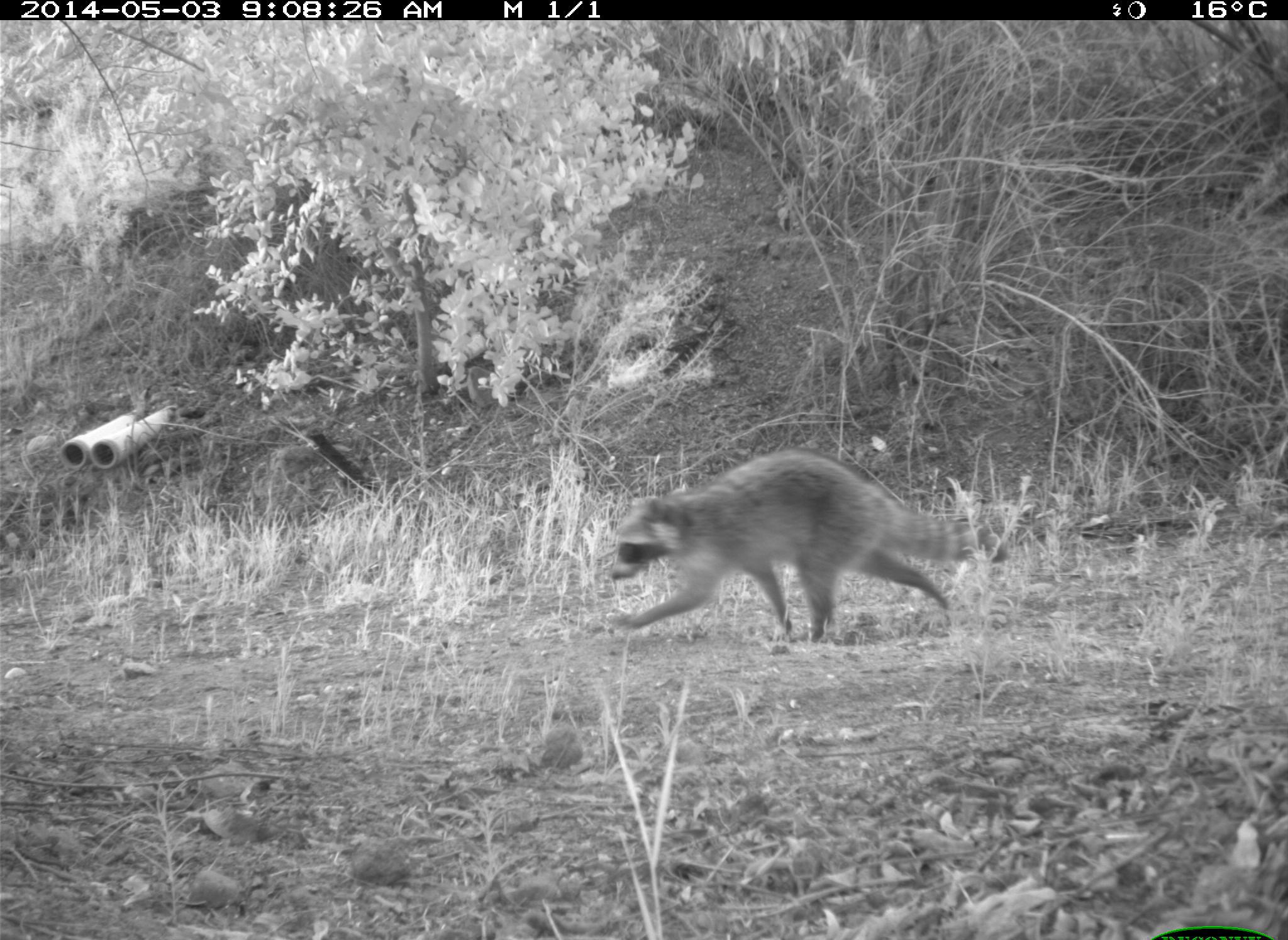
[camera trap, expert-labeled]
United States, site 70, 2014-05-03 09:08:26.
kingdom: Animalia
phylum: Chordata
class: Mammalia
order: Carnivora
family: Procyonidae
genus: Procyon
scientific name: Procyon lotor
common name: raccoon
Raccoon (Procyon lotor).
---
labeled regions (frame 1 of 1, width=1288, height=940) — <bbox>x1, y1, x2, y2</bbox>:
raccoon: <bbox>606, 449, 979, 660</bbox>